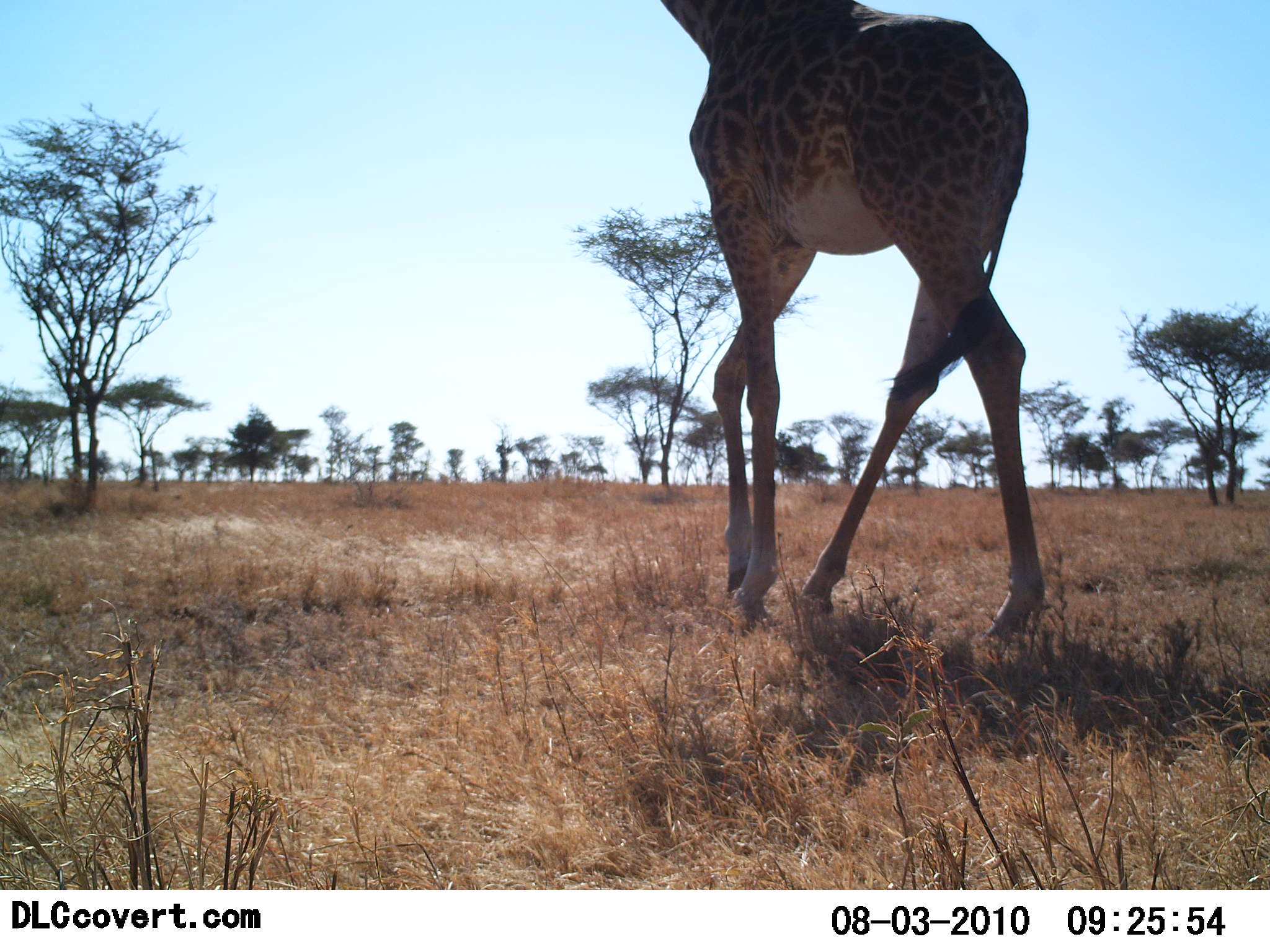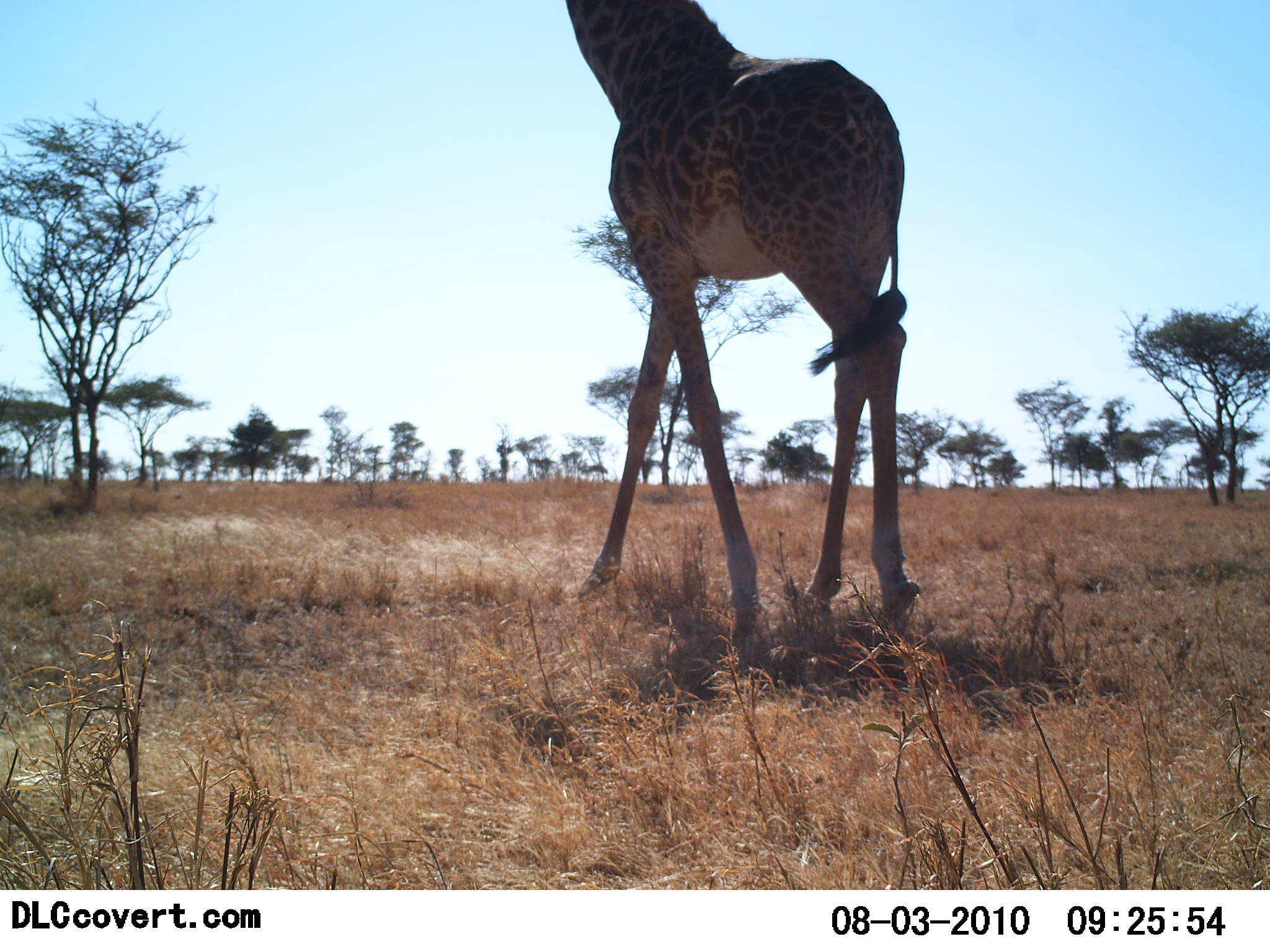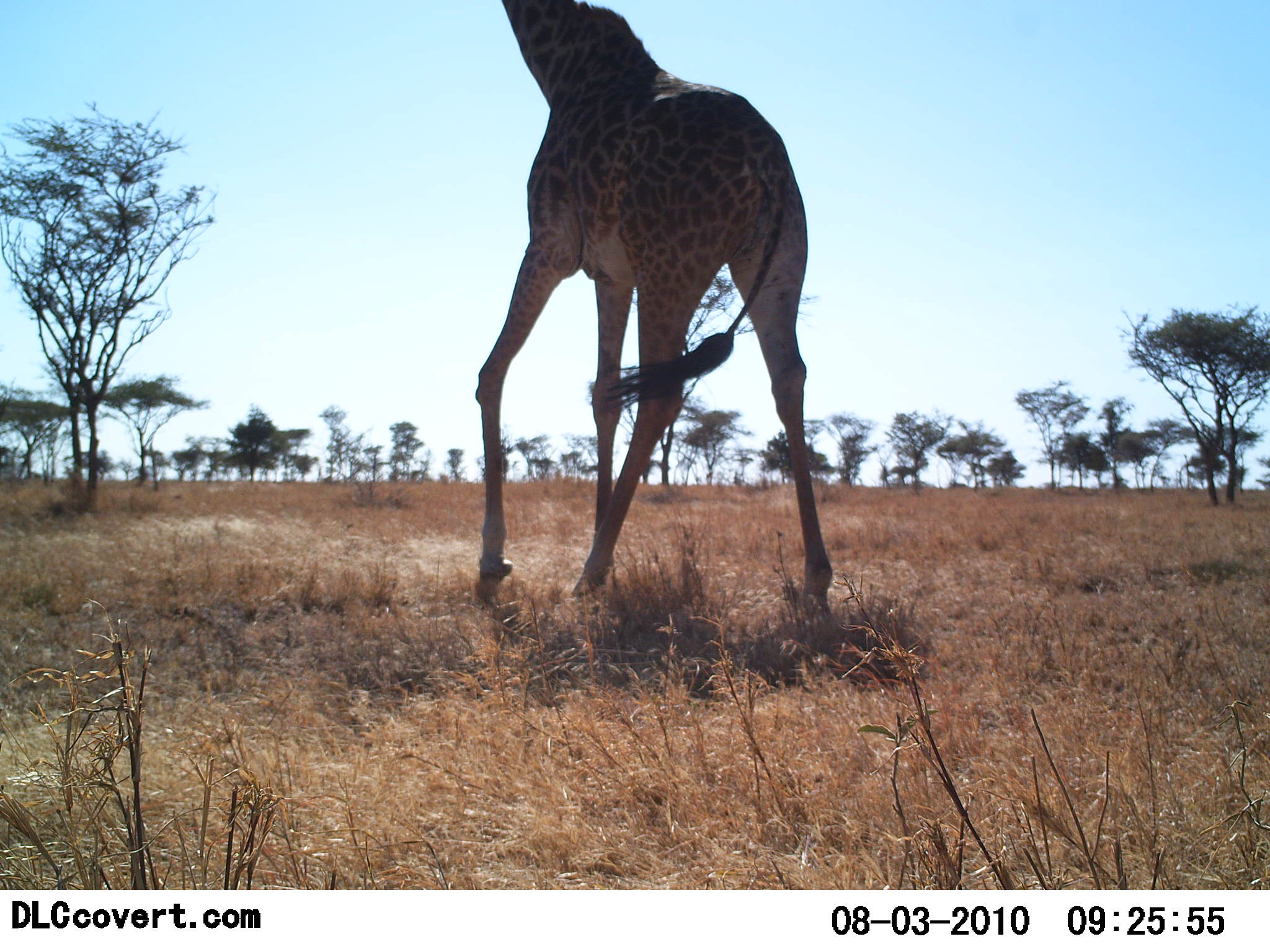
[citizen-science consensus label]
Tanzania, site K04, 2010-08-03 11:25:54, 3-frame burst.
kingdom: Animalia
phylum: Chordata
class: Mammalia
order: Artiodactyla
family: Giraffidae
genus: Giraffa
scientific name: Giraffa camelopardalis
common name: giraffe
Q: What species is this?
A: Giraffe (Giraffa camelopardalis).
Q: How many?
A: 1.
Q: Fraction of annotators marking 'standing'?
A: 12%.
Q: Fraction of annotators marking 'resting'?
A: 0%.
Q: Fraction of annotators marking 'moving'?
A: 88%.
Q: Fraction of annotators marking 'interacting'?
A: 0%.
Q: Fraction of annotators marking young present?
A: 0%.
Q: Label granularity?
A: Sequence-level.